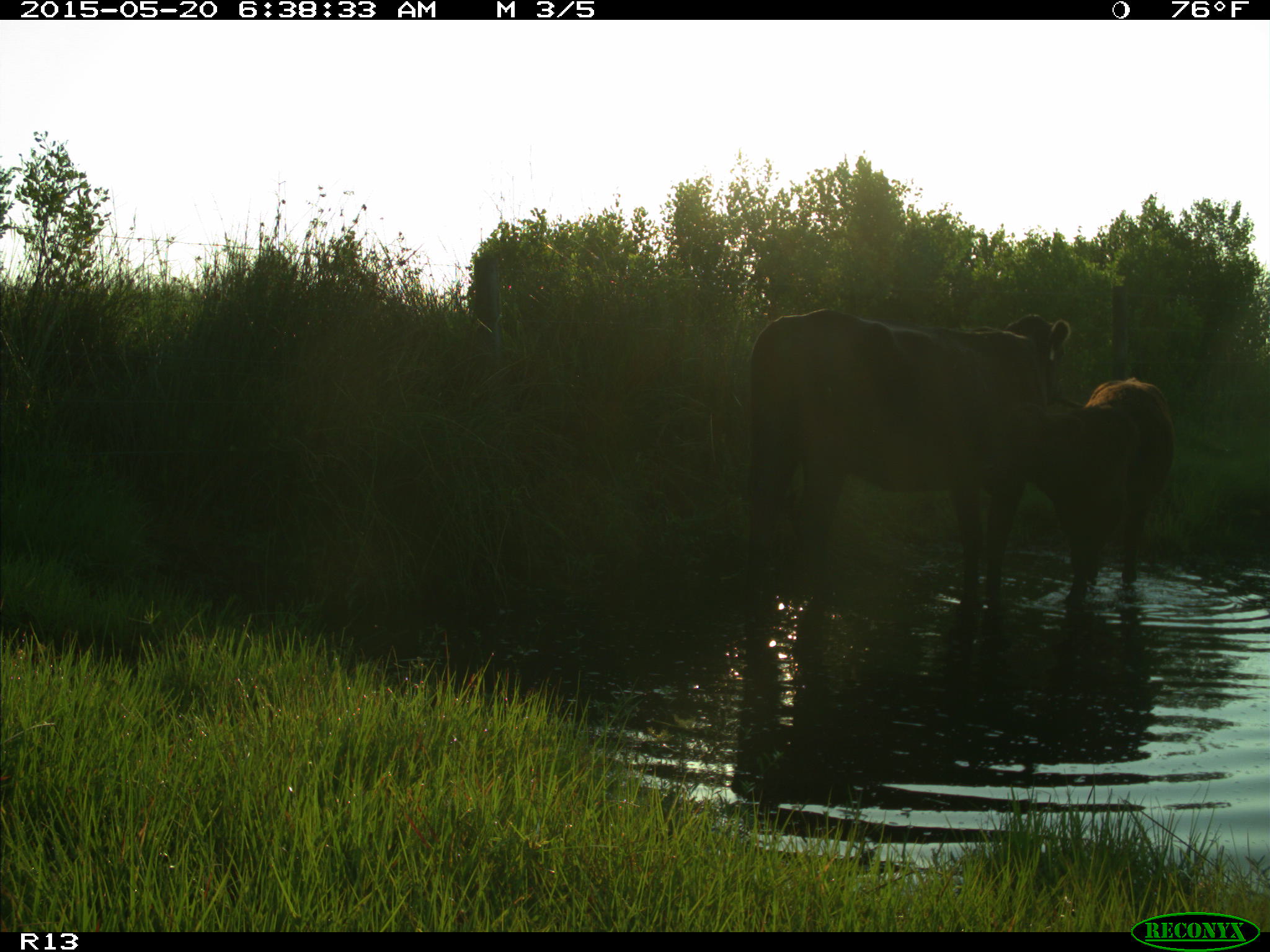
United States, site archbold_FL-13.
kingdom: Animalia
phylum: Chordata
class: Mammalia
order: Artiodactyla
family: Bovidae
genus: Bos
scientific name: Bos taurus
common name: domestic cow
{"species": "Bos taurus (domestic cow)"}